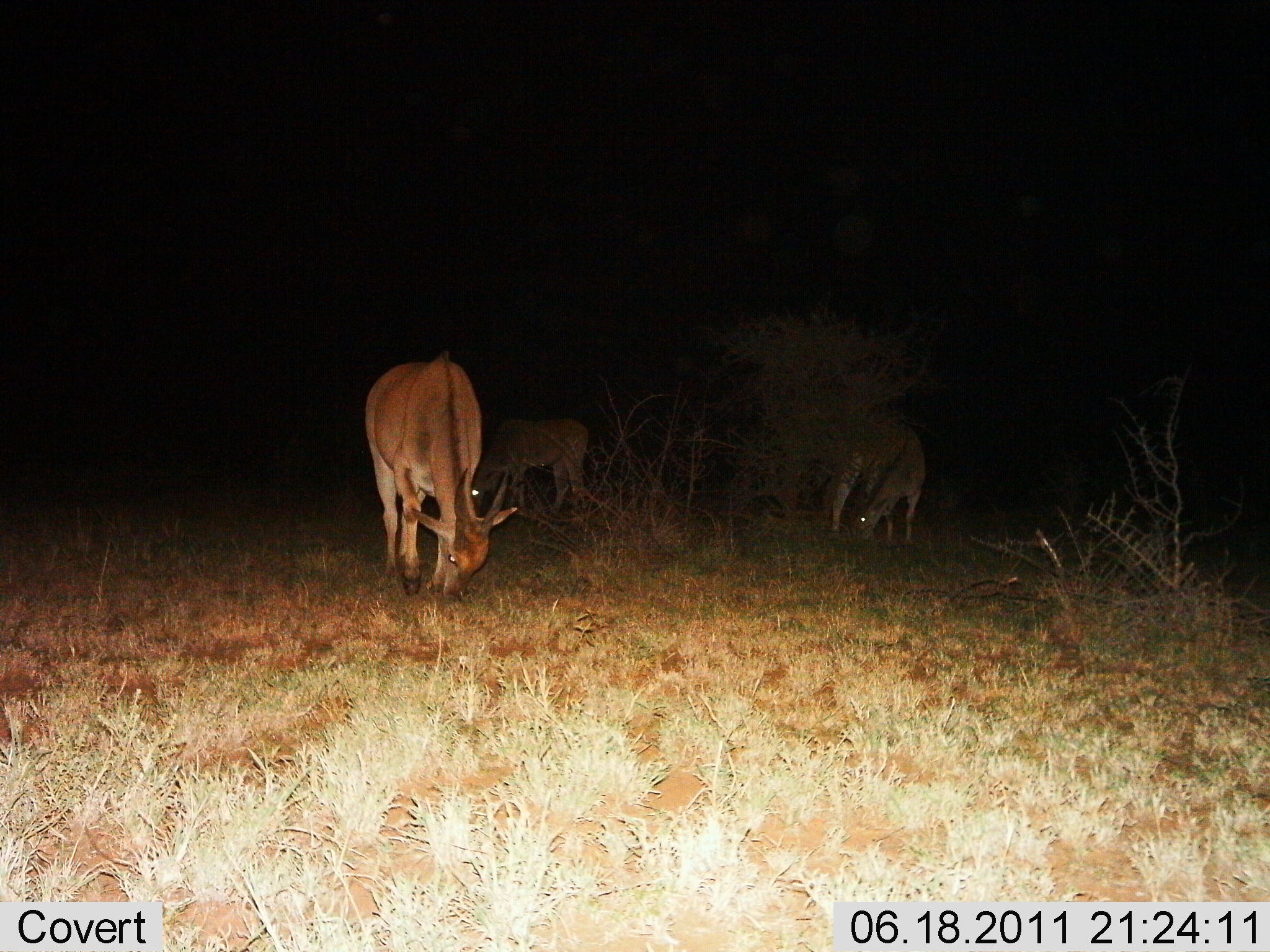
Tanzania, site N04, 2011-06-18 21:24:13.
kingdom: Animalia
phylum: Chordata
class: Mammalia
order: Artiodactyla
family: Bovidae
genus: Redunca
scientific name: Redunca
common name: reedbuck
Reedbuck (Redunca), count 3. Behavior (volunteer vote fractions): standing 20%, resting 0%, moving 0%, interacting 0%. Young present (vote fraction): 20%. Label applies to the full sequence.